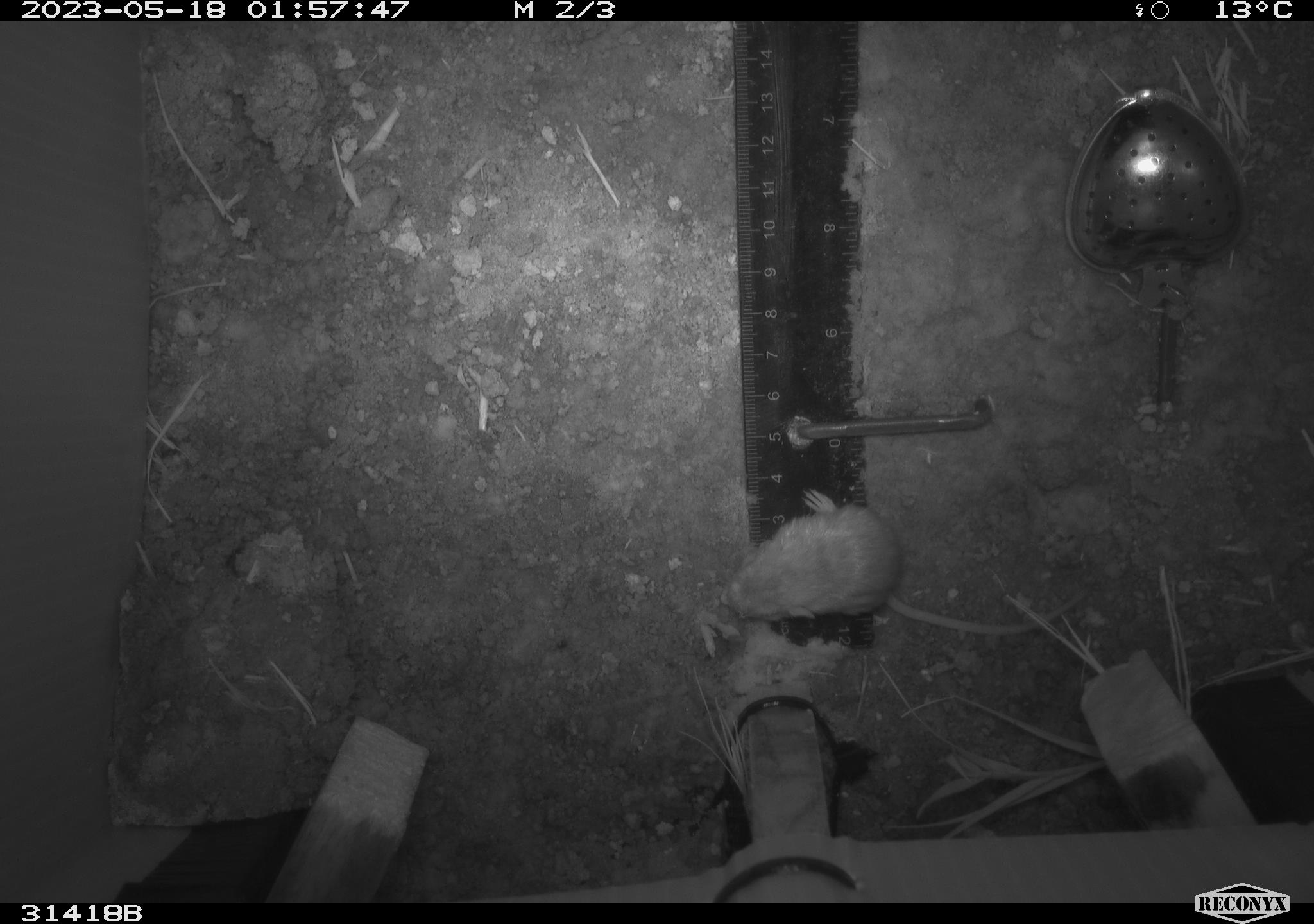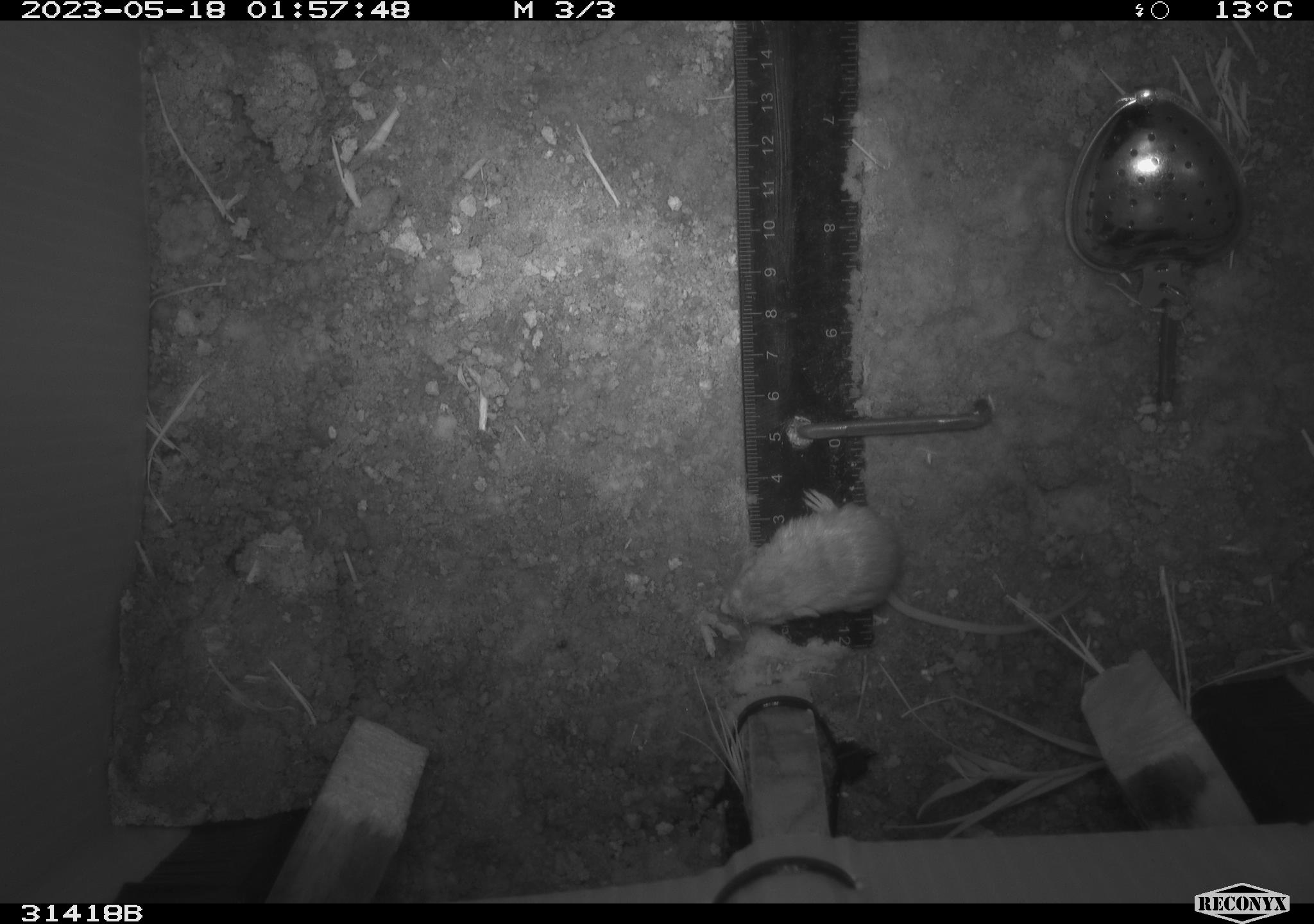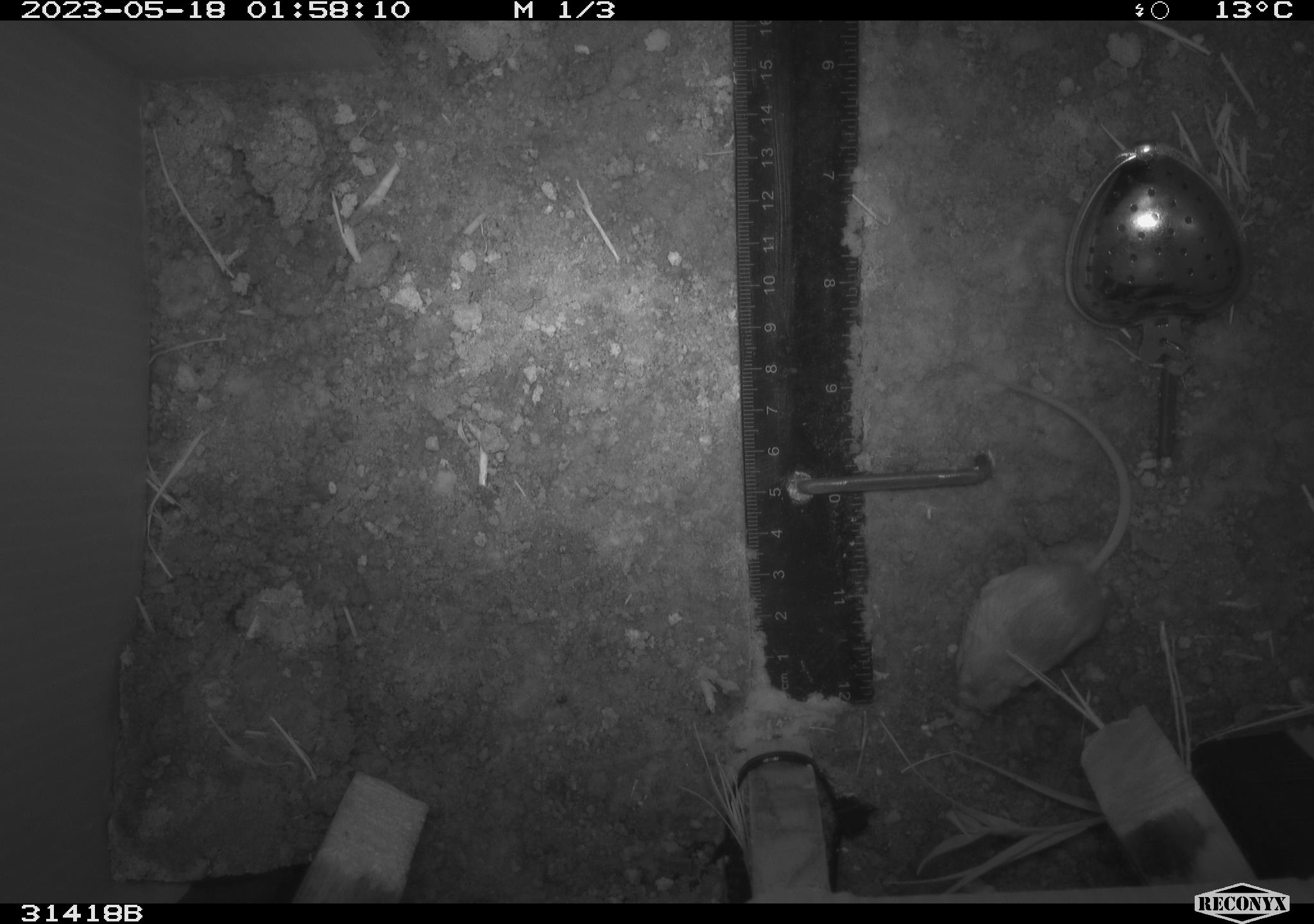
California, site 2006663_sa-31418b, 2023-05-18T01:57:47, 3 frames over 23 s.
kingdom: Animalia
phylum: Chordata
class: Mammalia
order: Rodentia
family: Heteromyidae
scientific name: Heteromyidae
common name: kangaroo rats and pocket mice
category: heteromyidae family